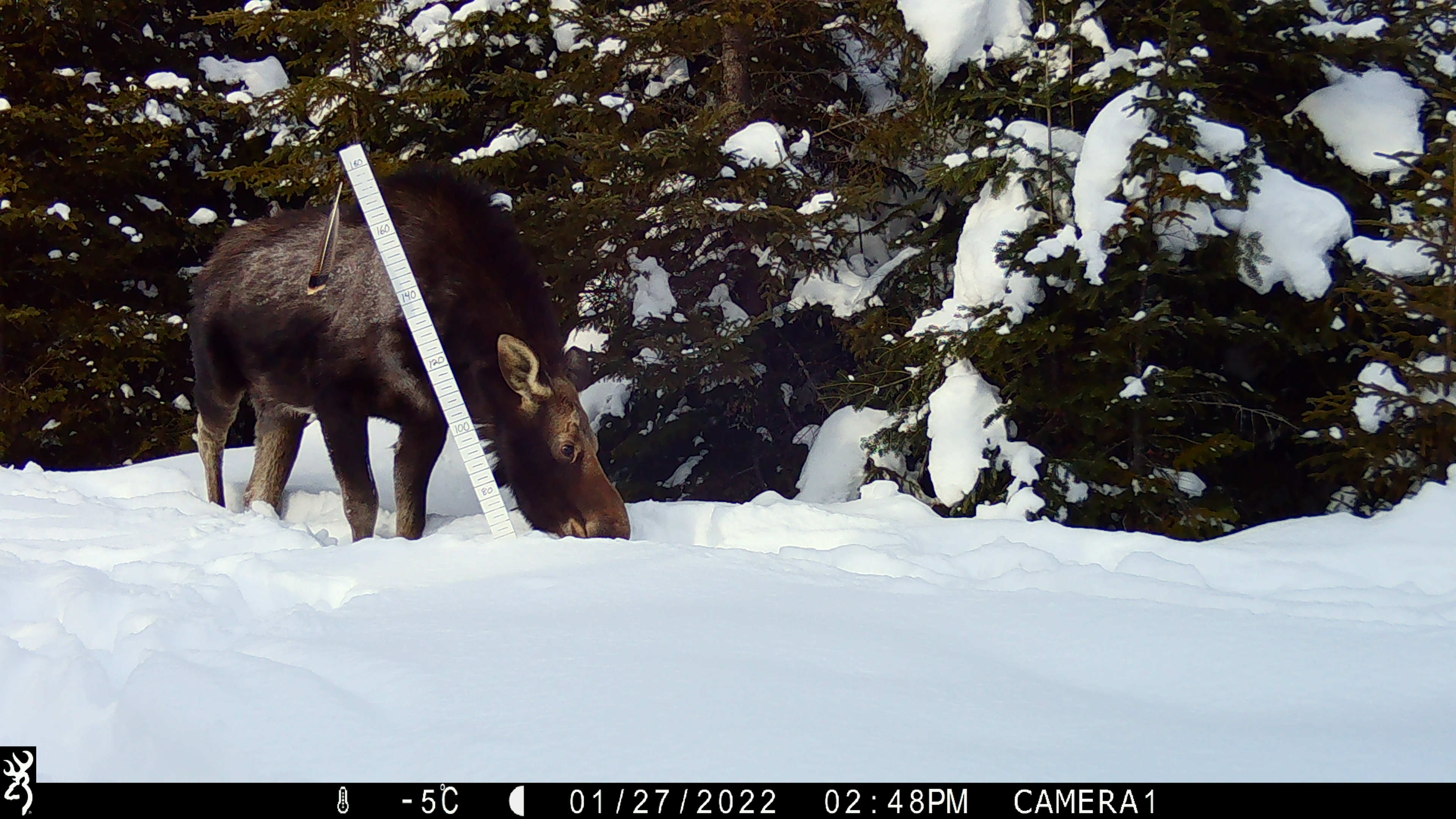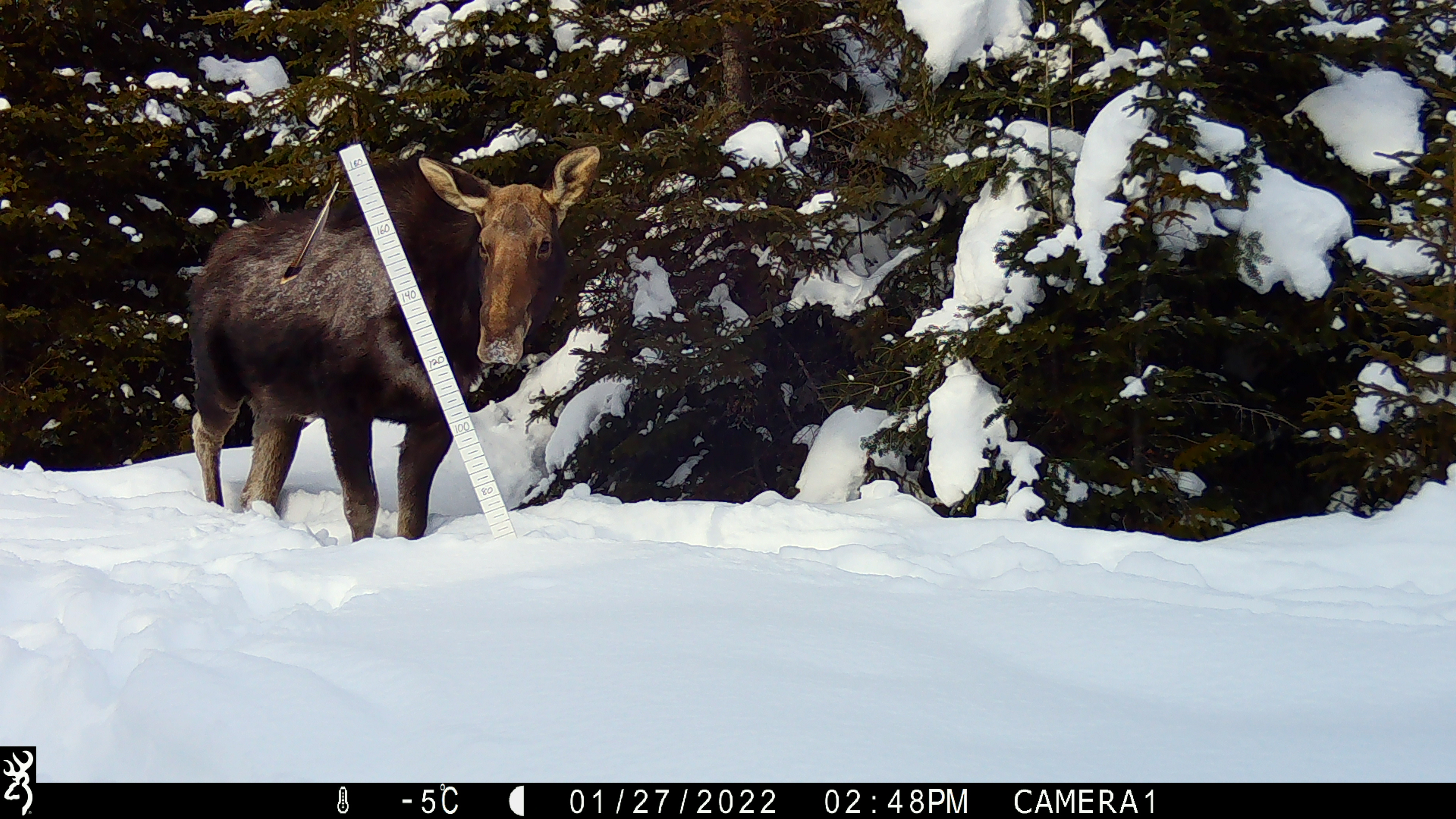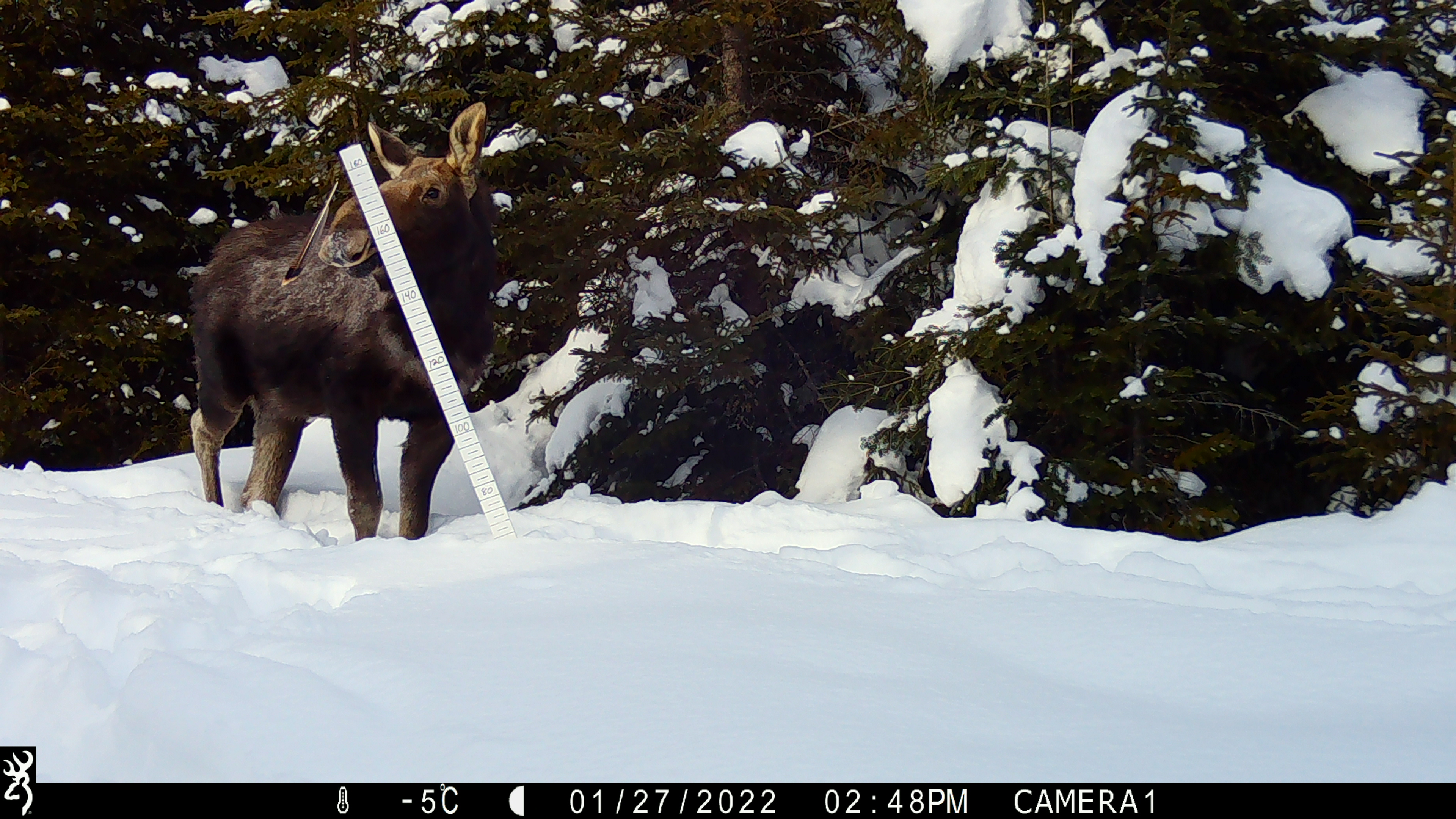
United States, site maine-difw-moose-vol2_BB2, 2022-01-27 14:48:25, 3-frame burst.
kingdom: Animalia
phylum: Chordata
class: Mammalia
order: Artiodactyla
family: Cervidae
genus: Alces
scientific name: Alces alces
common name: moose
Moose (Alces alces).